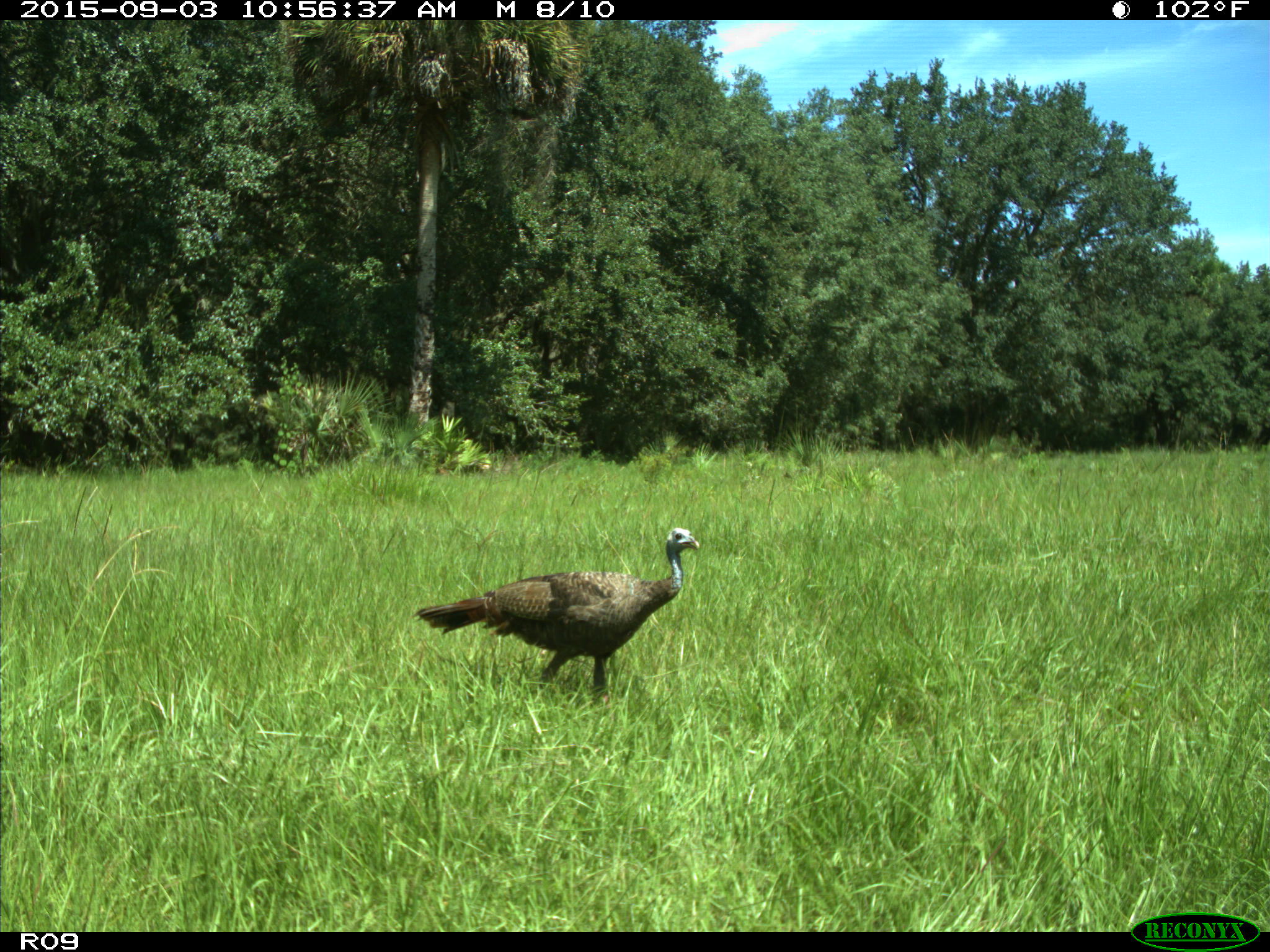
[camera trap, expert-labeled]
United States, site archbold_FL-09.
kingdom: Animalia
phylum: Chordata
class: Aves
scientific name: Aves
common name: birds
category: unidentified bird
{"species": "unidentified bird (birds) (Aves)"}